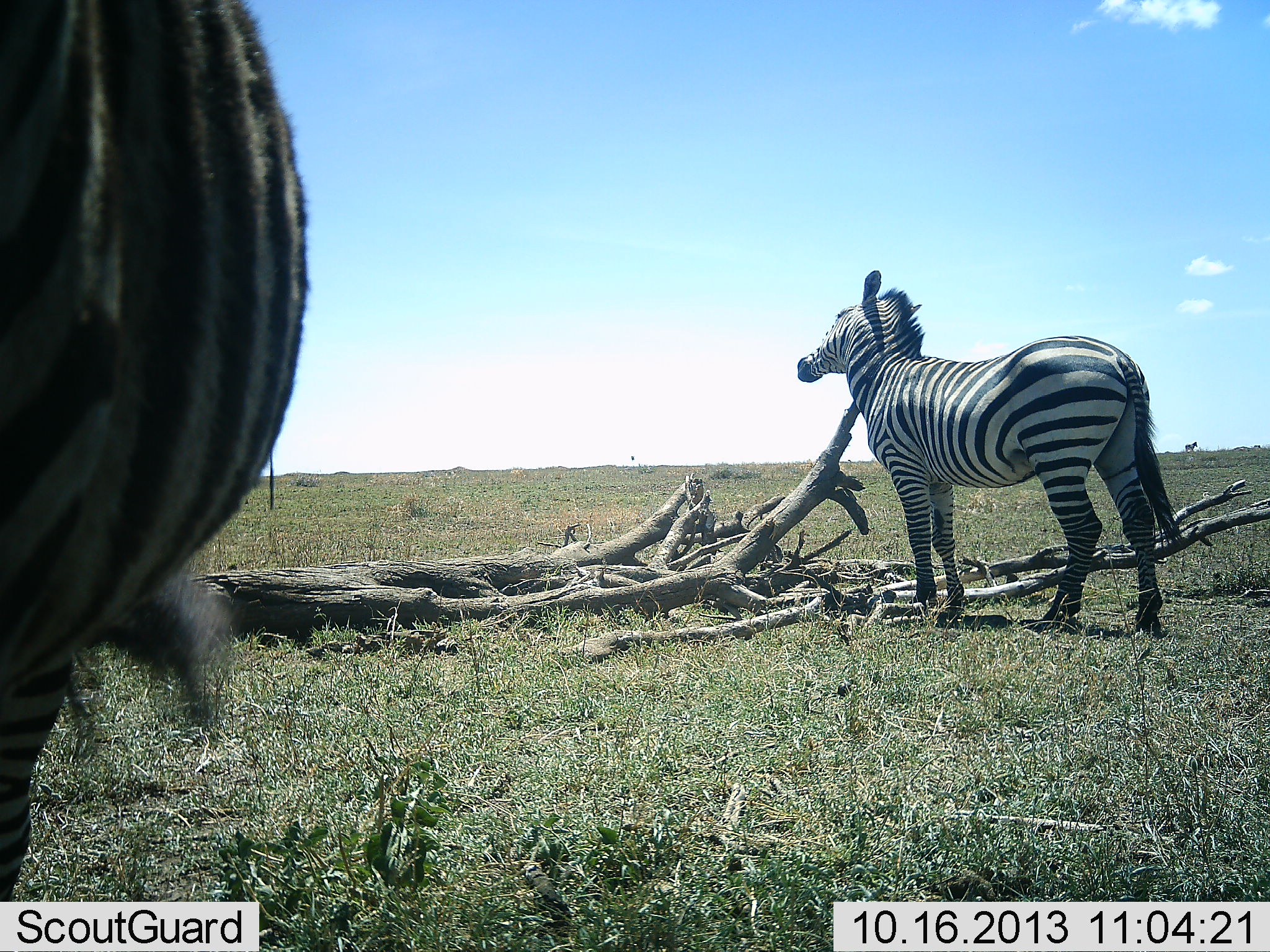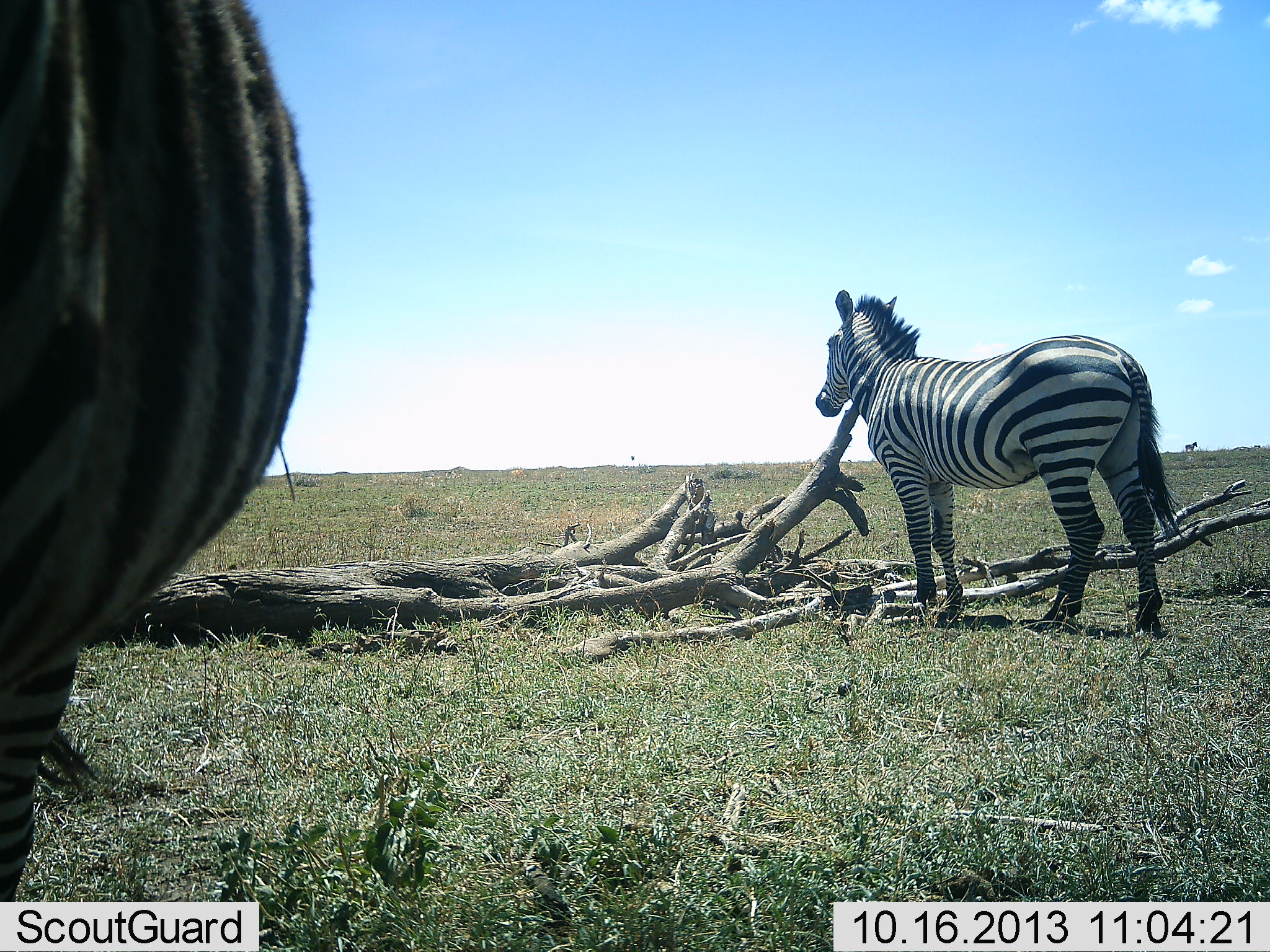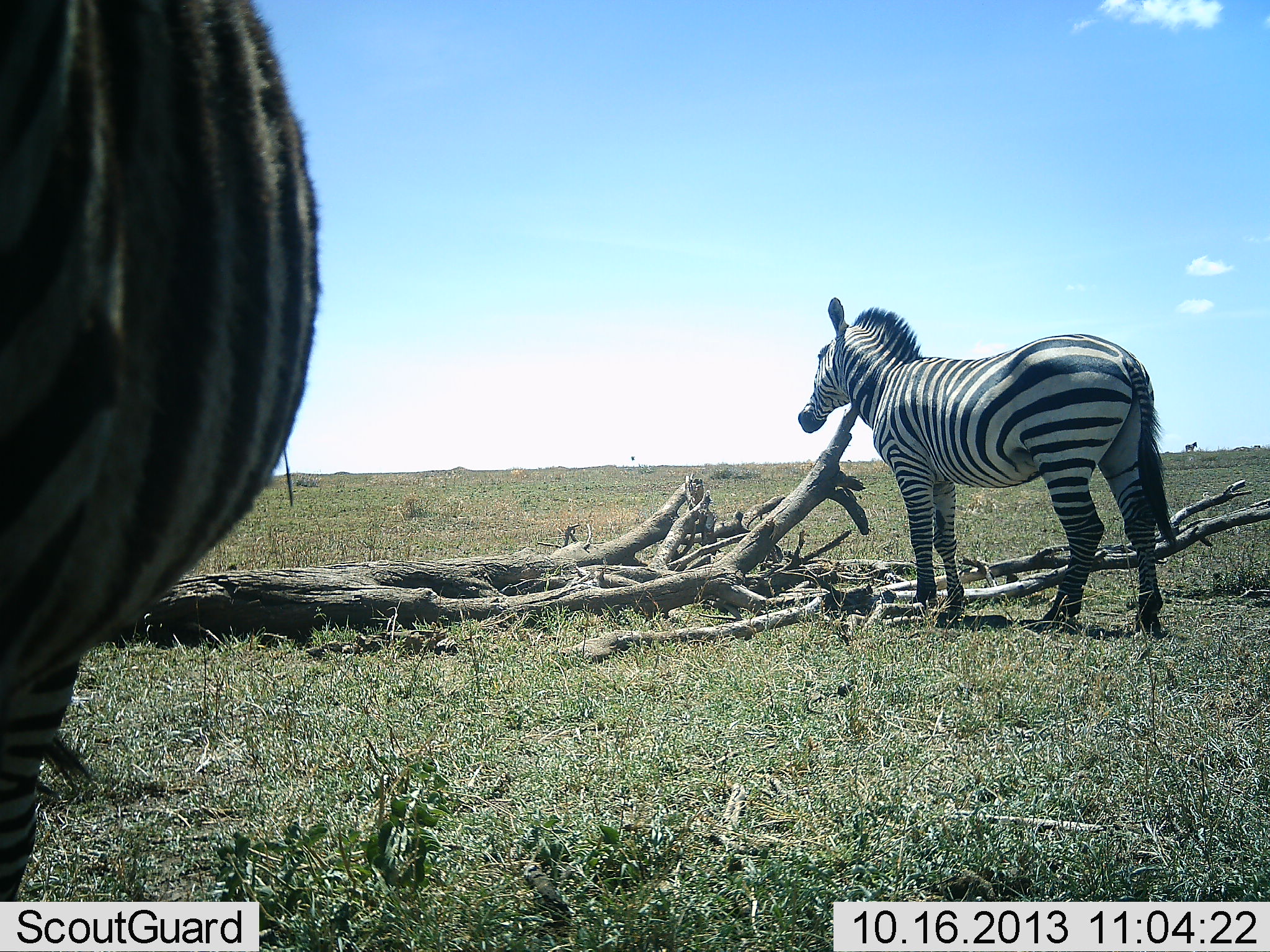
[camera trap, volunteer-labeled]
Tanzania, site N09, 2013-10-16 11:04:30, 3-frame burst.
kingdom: Animalia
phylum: Chordata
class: Mammalia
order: Perissodactyla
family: Equidae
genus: Equus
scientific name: Equus quagga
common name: plains zebra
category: zebra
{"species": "zebra (plains zebra) (Equus quagga)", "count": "2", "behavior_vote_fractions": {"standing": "100%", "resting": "0%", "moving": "10%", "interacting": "0%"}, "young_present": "0%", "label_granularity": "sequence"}